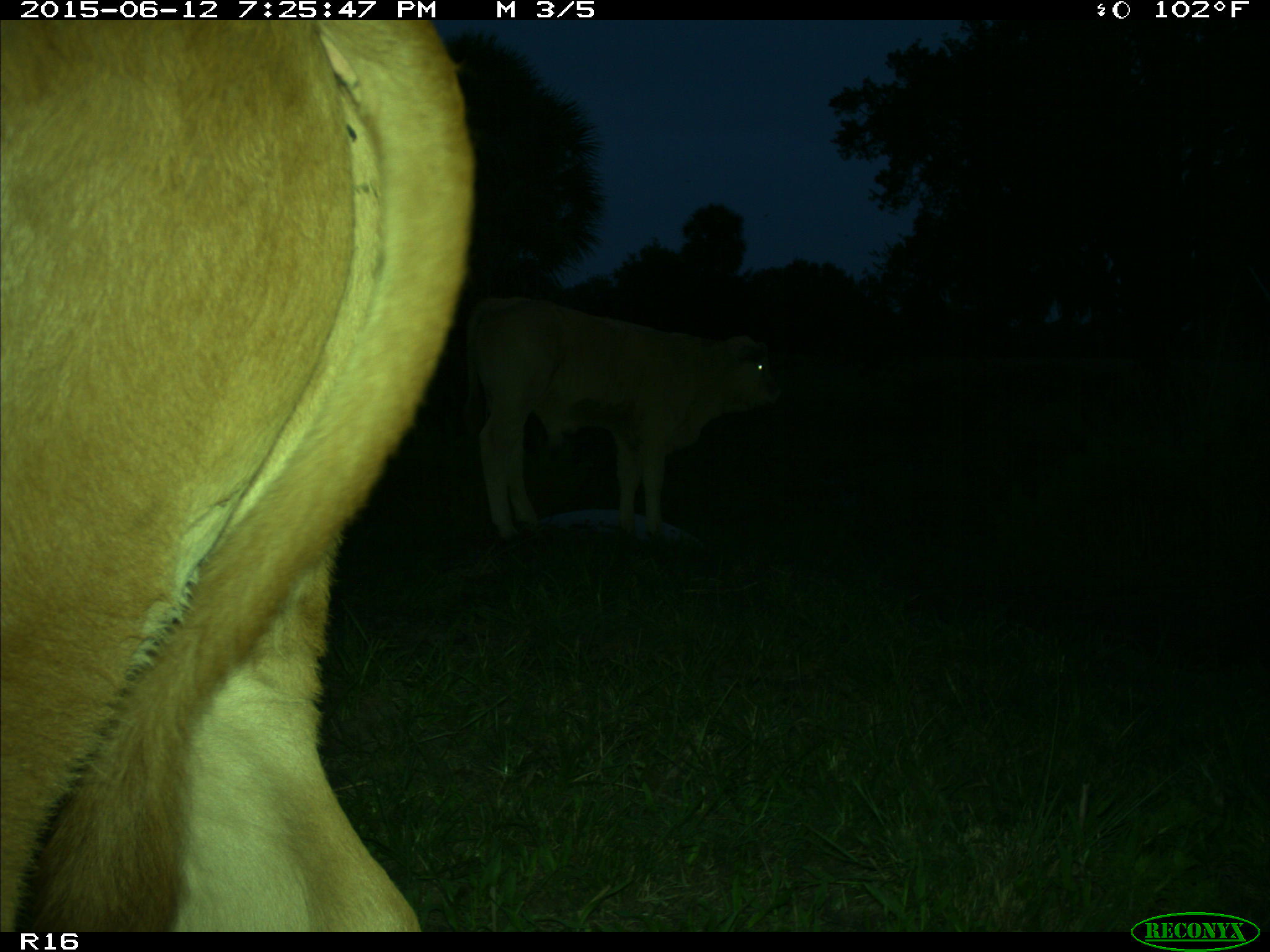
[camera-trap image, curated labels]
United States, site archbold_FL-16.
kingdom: Animalia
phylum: Chordata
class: Mammalia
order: Artiodactyla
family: Bovidae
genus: Bos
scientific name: Bos taurus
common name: domestic cow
Bos taurus (domestic cow).